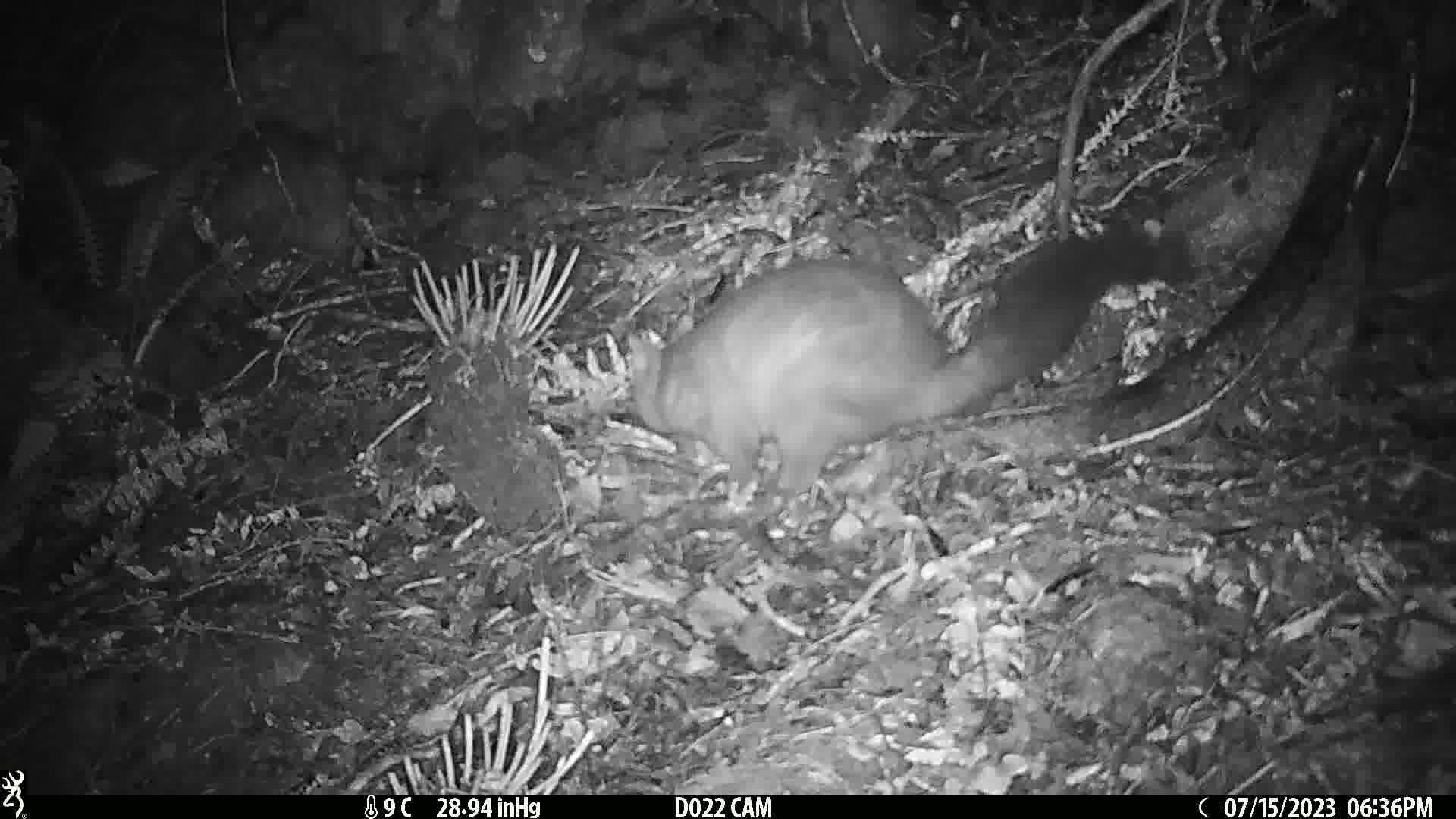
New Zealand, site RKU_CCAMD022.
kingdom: Animalia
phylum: Chordata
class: Mammalia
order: Diprotodontia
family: Phalangeridae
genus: Trichosurus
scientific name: Trichosurus vulpecula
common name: common brushtail possum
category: possum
Possum (common brushtail possum) (Trichosurus vulpecula).